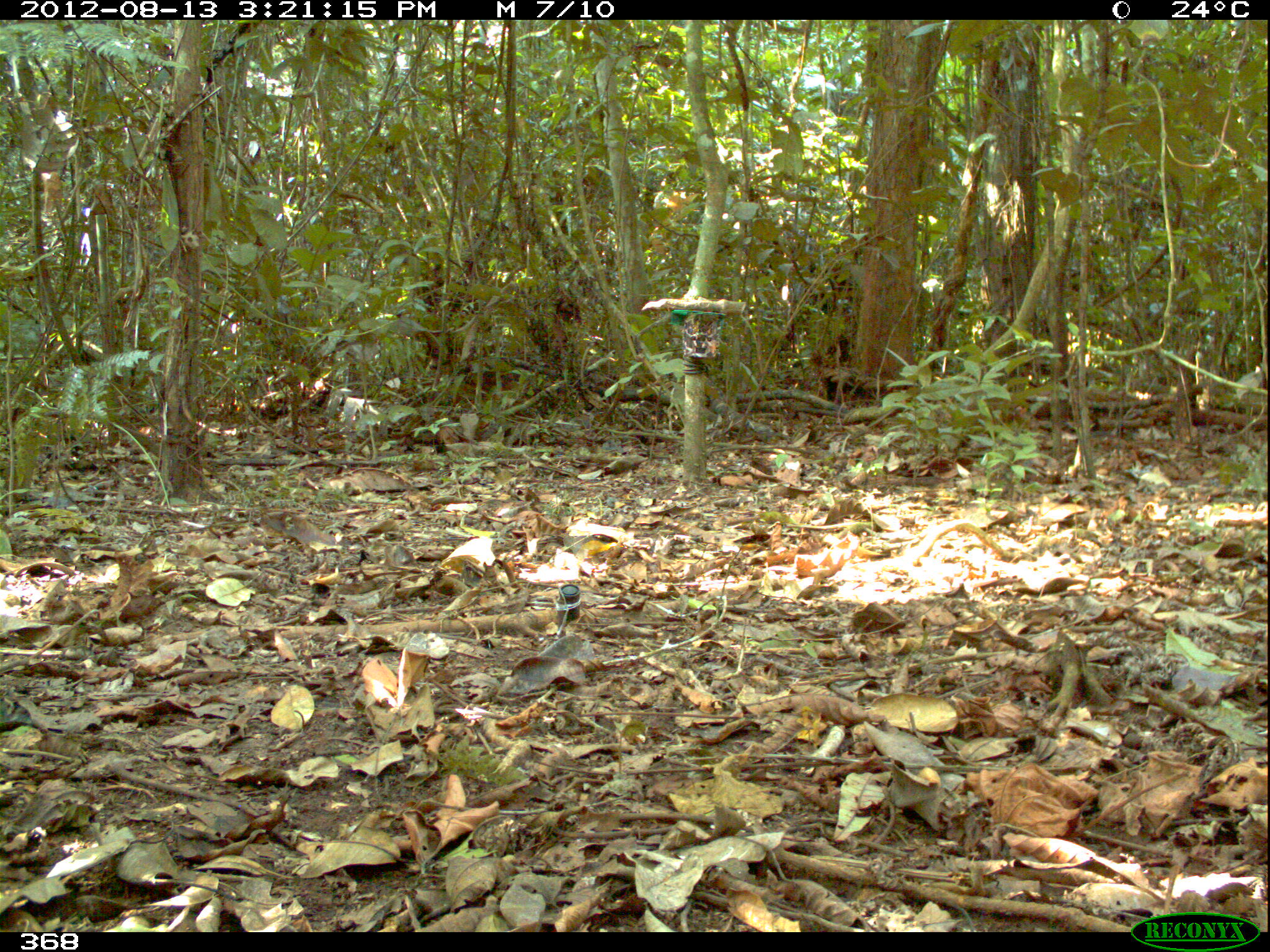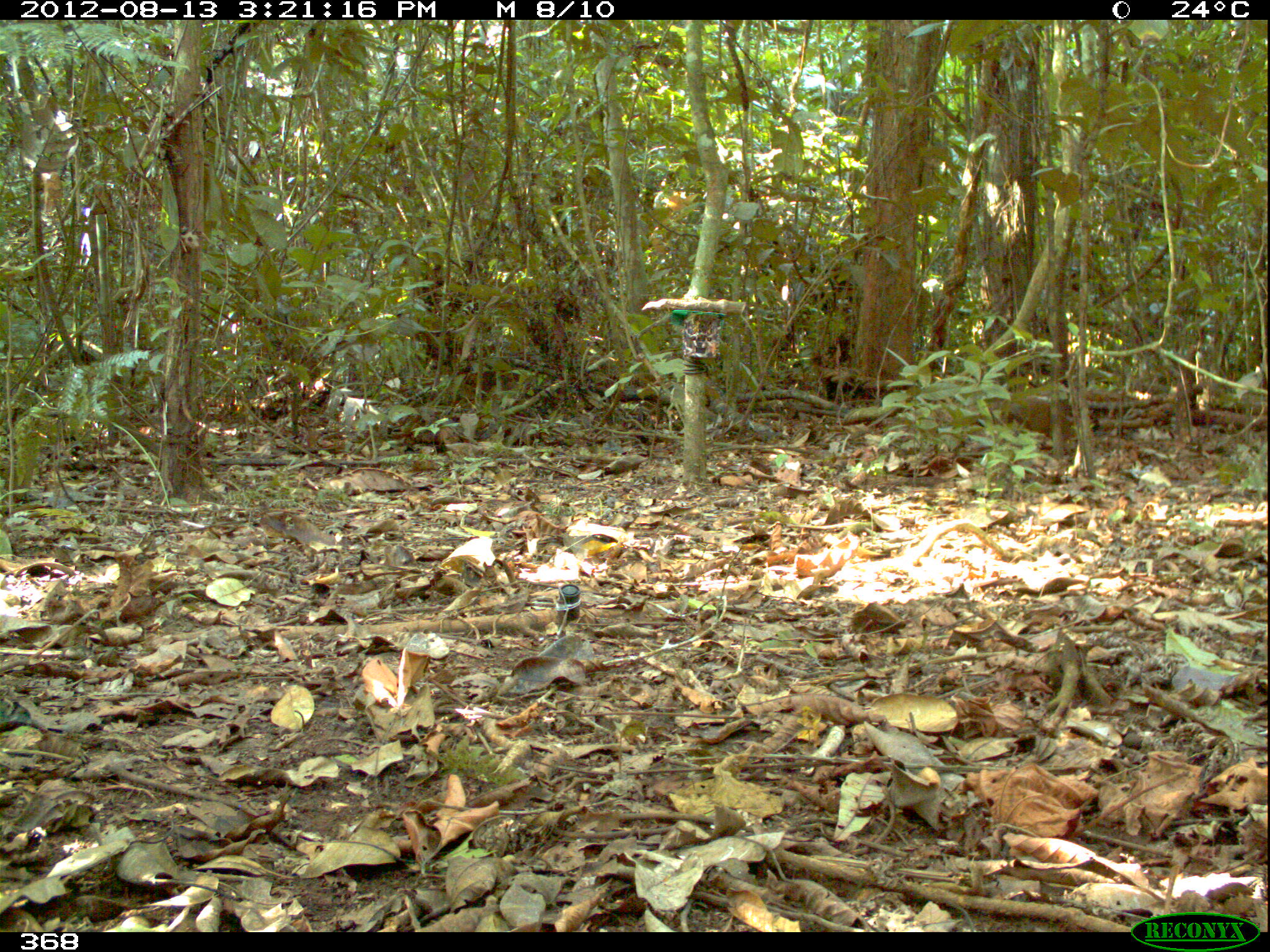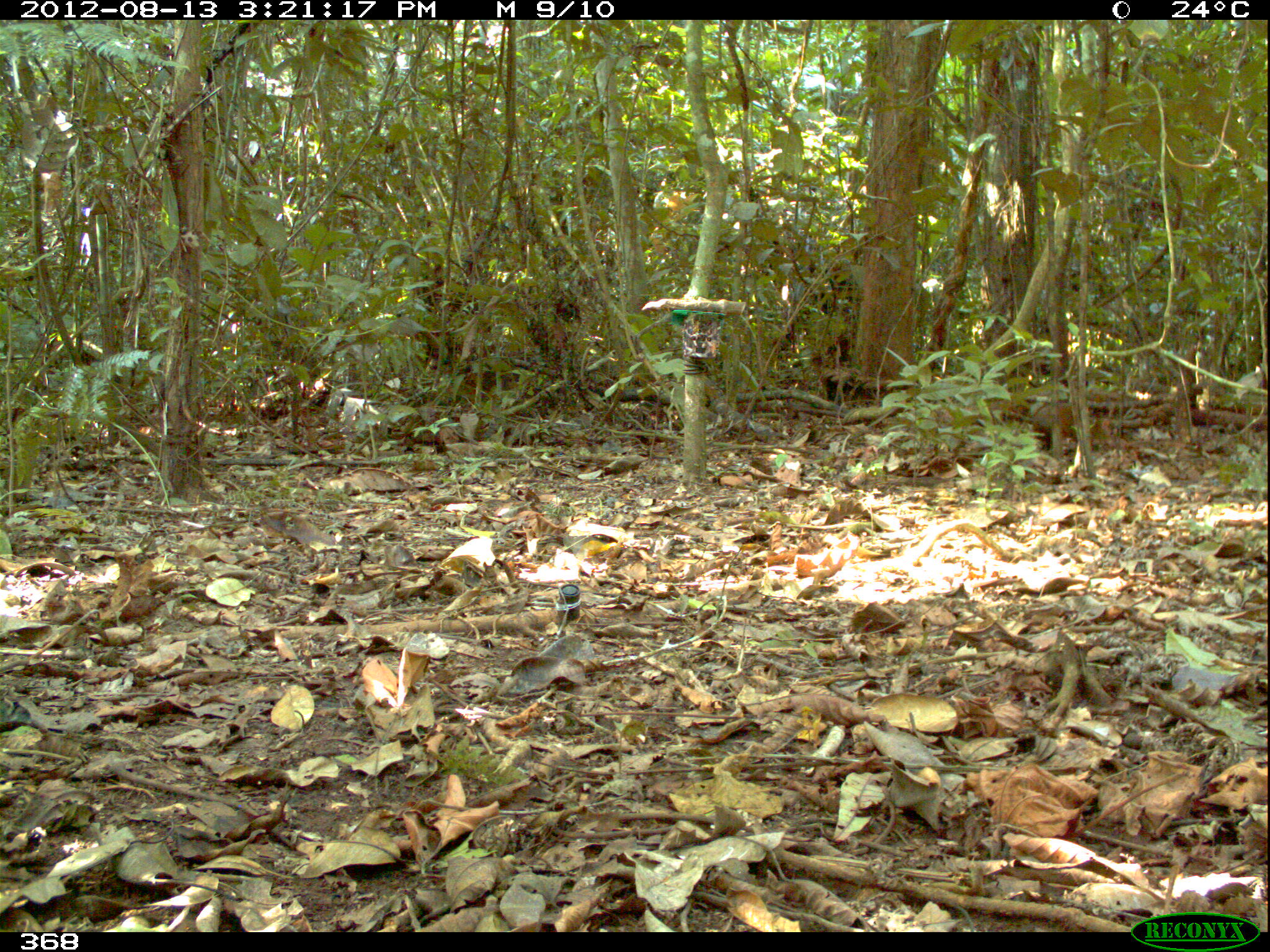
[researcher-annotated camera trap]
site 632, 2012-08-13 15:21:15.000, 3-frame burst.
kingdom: Animalia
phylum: Chordata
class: Mammalia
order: Rodentia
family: Dasyproctidae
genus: Dasyprocta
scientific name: Dasyprocta punctata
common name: central american agouti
Dasyprocta punctata (central american agouti).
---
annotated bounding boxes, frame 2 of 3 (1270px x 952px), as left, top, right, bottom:
dasyprocta punctata: 1002, 395, 1076, 442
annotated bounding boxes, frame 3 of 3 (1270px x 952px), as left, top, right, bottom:
dasyprocta punctata: 1031, 404, 1082, 449